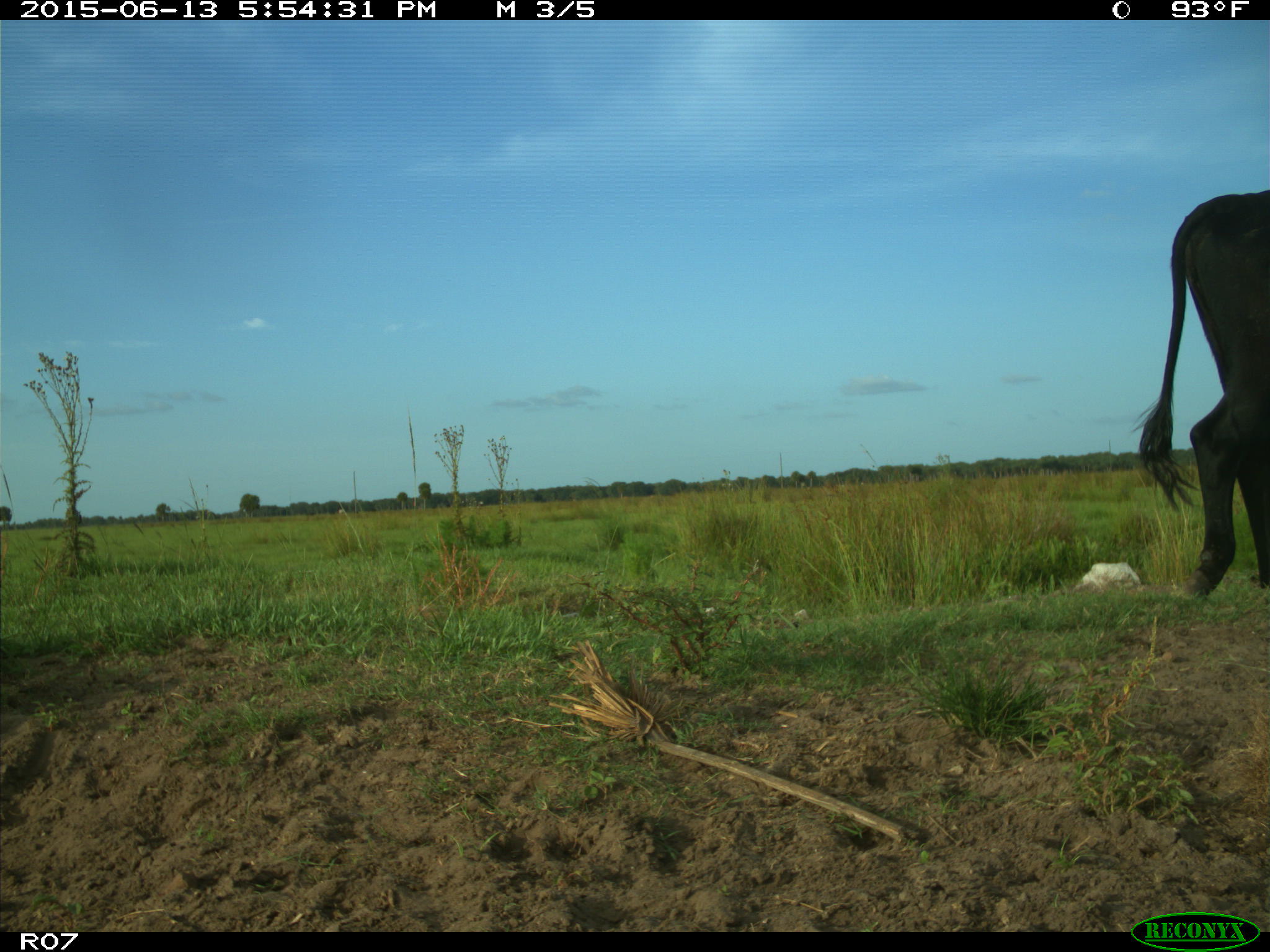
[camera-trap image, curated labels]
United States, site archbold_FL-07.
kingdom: Animalia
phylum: Chordata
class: Mammalia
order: Artiodactyla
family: Bovidae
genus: Bos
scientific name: Bos taurus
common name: domestic cow